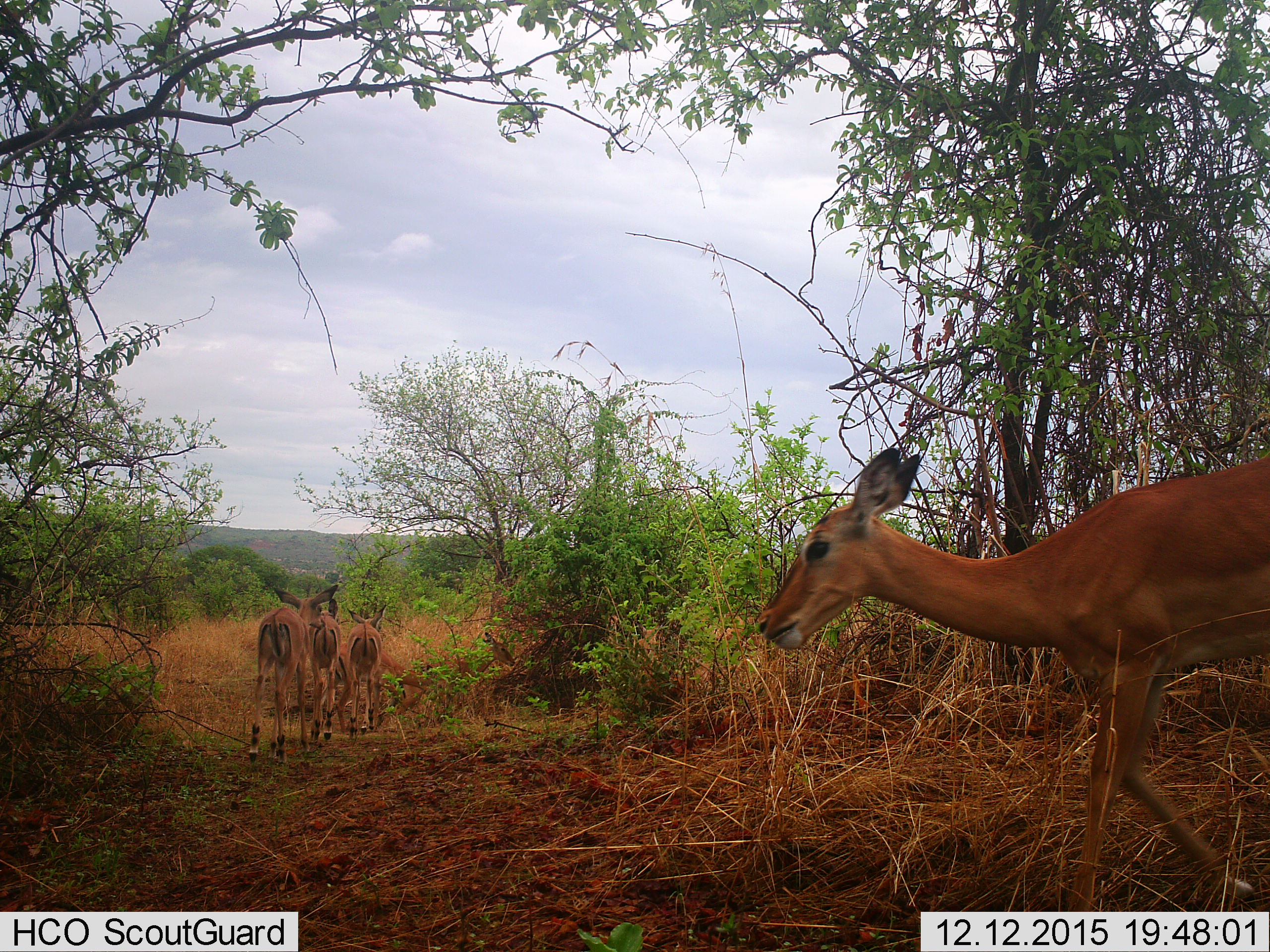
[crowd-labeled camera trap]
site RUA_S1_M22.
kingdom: Animalia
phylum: Chordata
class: Mammalia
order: Artiodactyla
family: Bovidae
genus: Aepyceros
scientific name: Aepyceros melampus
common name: impala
Impala (Aepyceros melampus), count 5. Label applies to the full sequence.